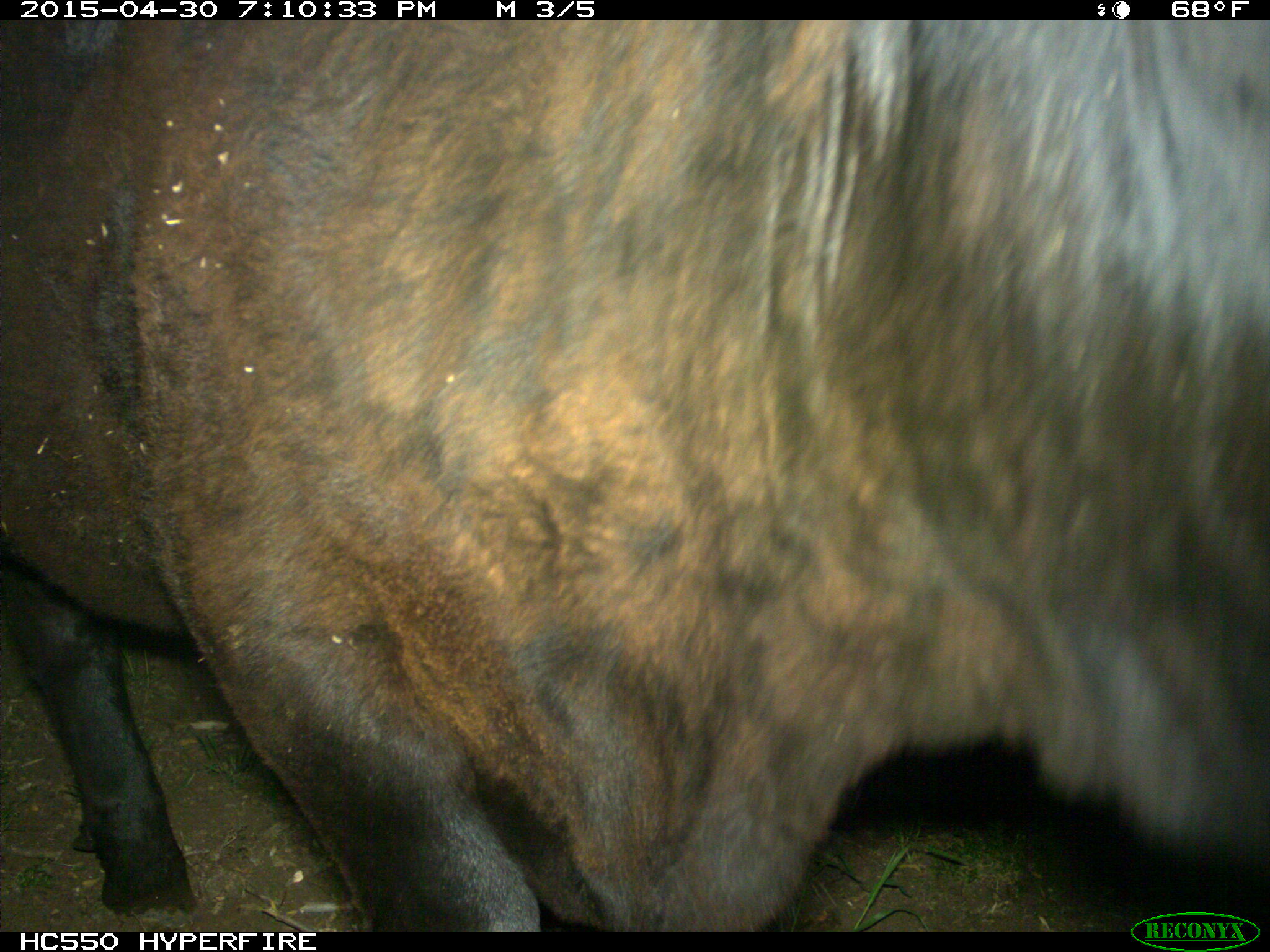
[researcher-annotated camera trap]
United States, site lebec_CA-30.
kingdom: Animalia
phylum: Chordata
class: Mammalia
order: Artiodactyla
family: Bovidae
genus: Bos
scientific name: Bos taurus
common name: domestic cow